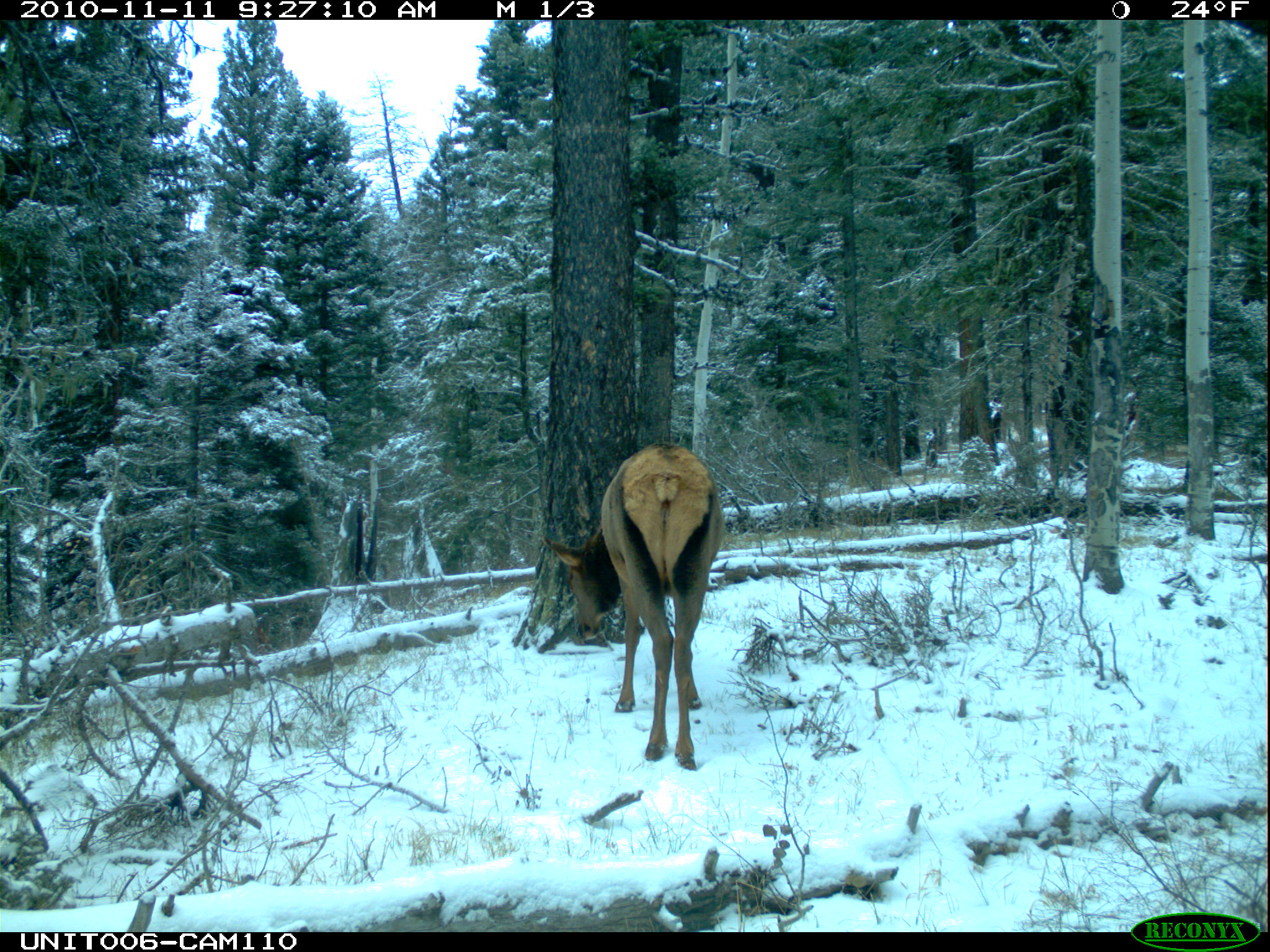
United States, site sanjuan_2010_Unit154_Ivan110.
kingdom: Animalia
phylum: Chordata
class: Mammalia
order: Artiodactyla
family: Cervidae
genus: Cervus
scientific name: Cervus elaphus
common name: red deer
Cervus elaphus (red deer).